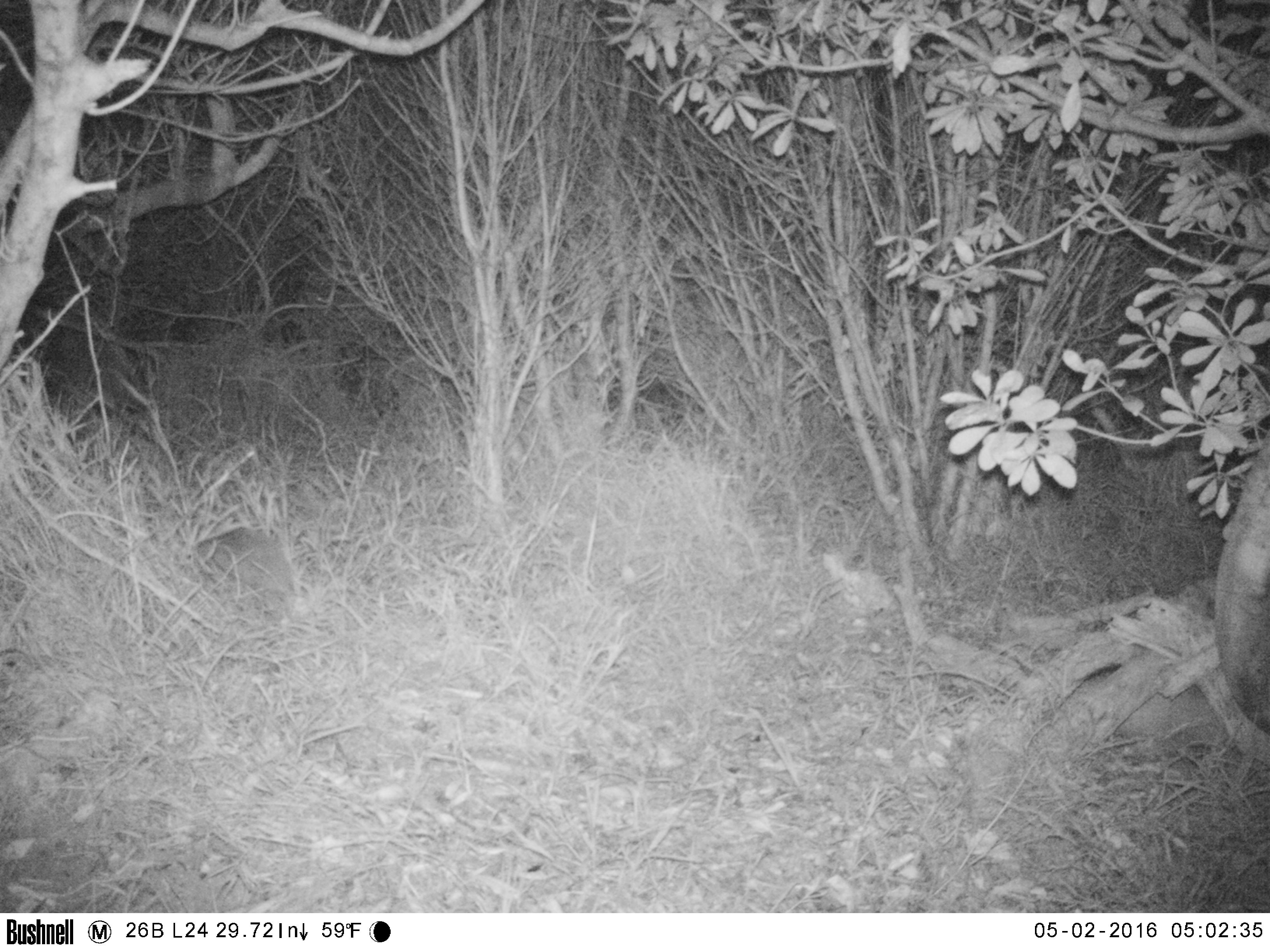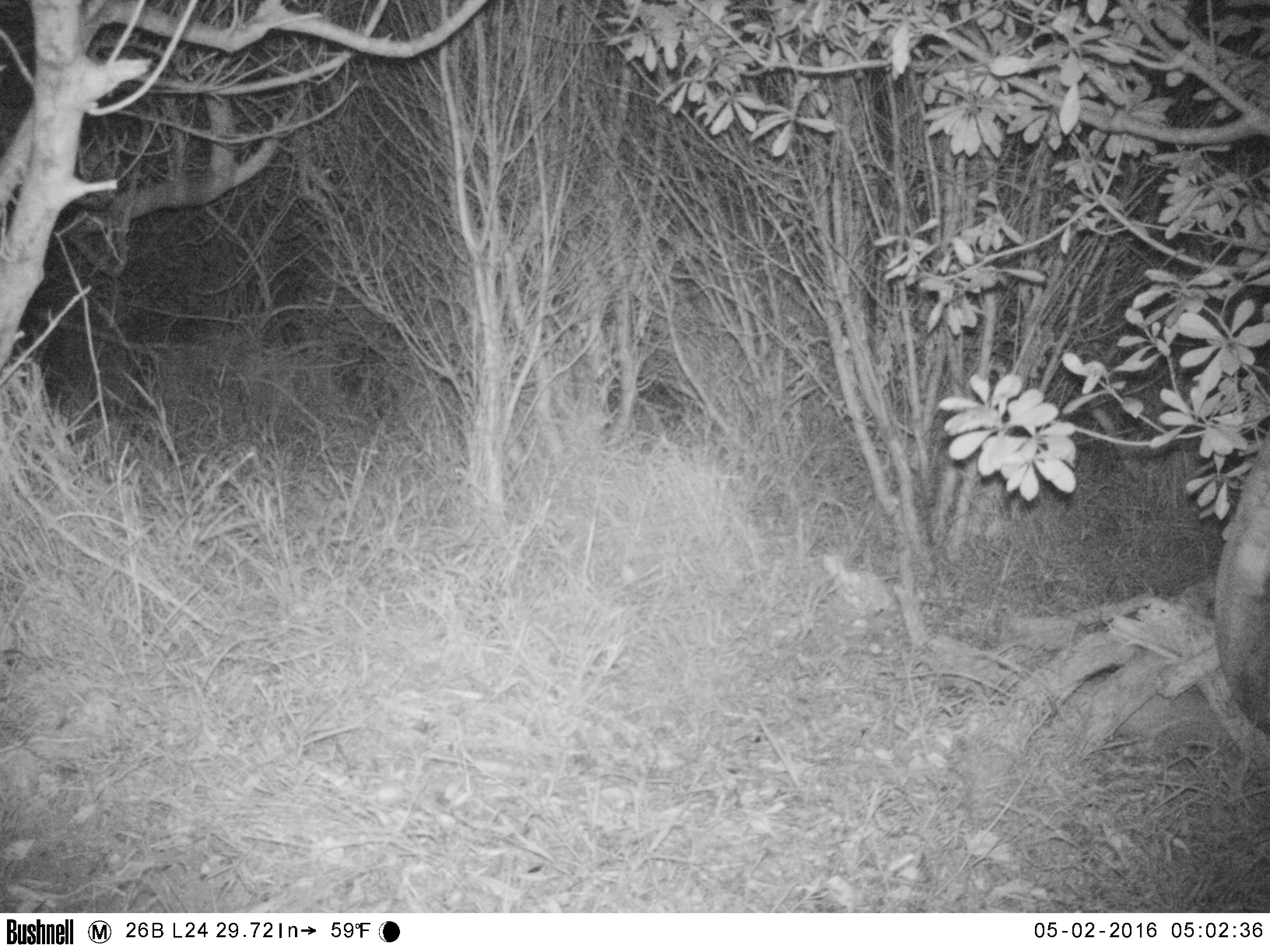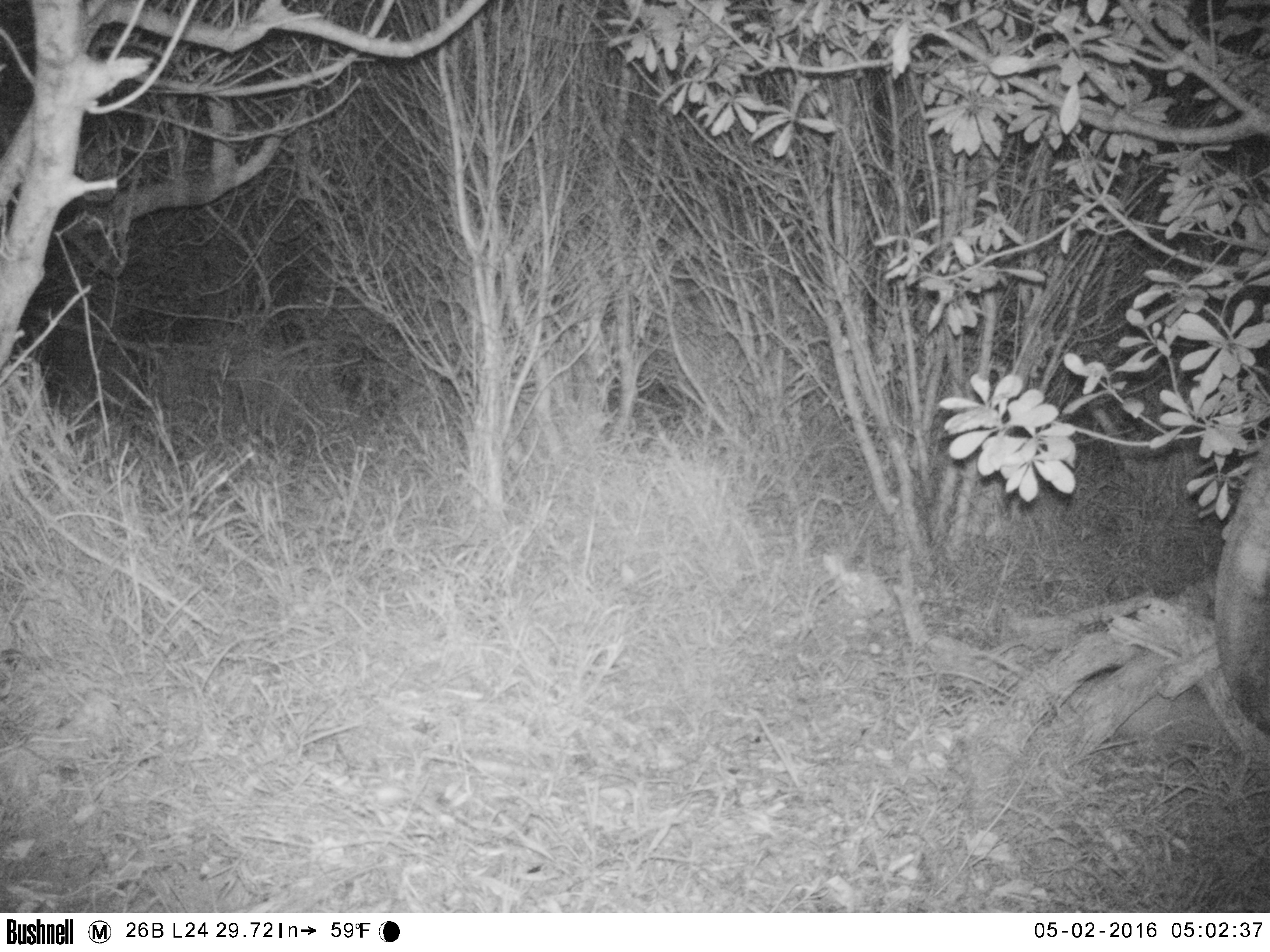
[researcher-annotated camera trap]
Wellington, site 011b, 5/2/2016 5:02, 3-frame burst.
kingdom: Animalia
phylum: Chordata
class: Mammalia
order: Eulipotyphla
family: Erinaceidae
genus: Erinaceus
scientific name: Erinaceus europaeus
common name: hedgehog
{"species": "hedgehog (Erinaceus europaeus)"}